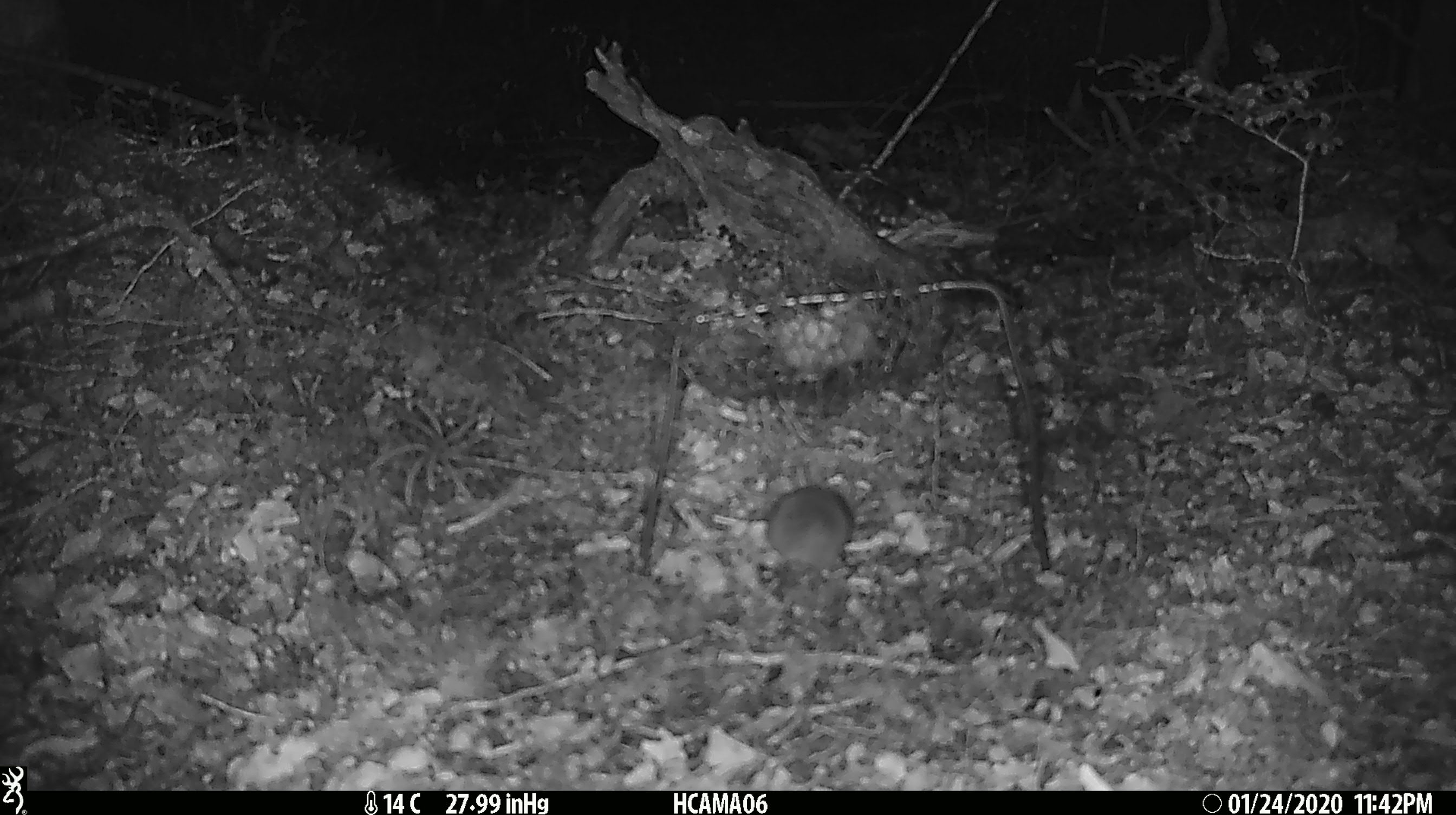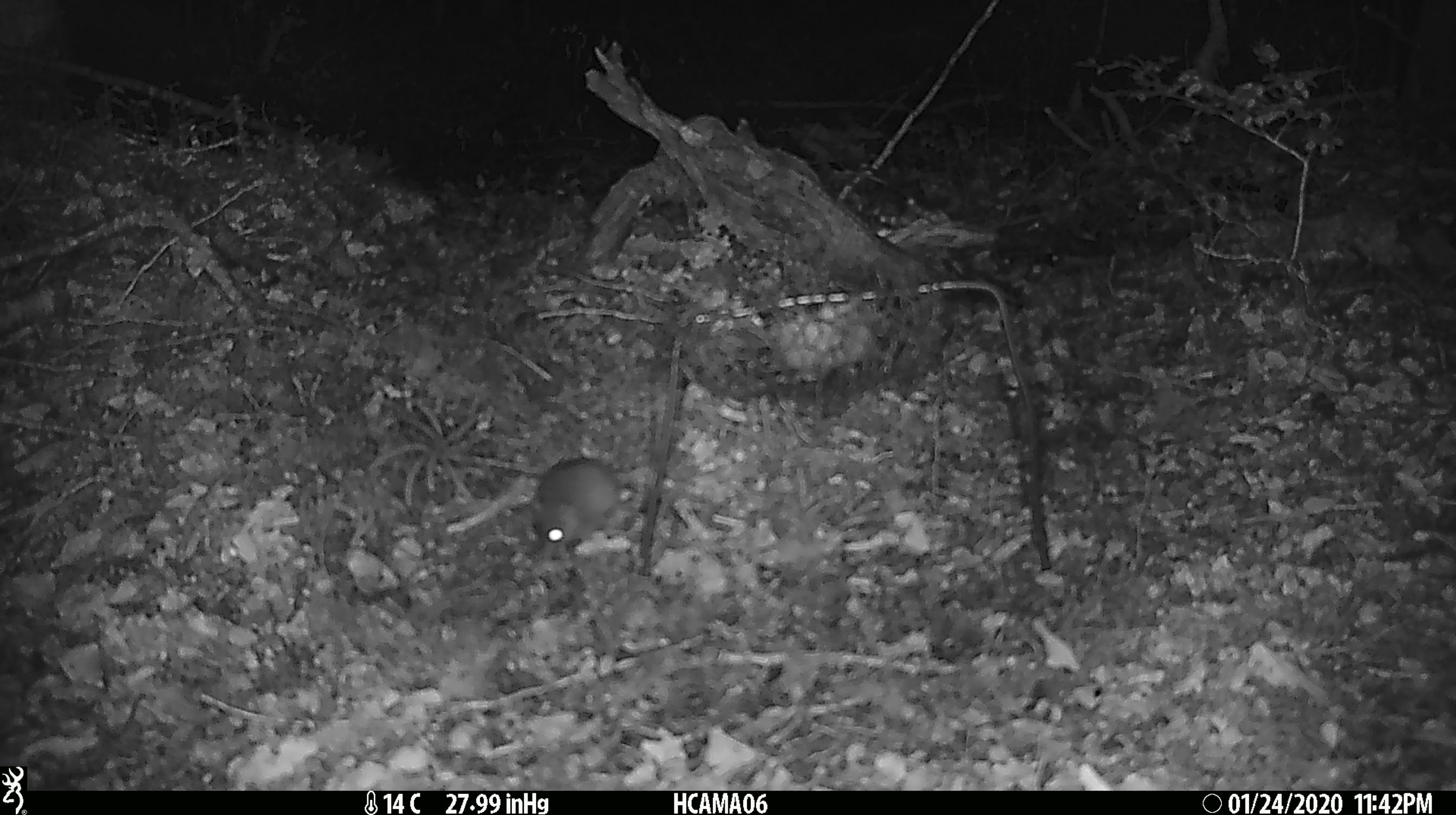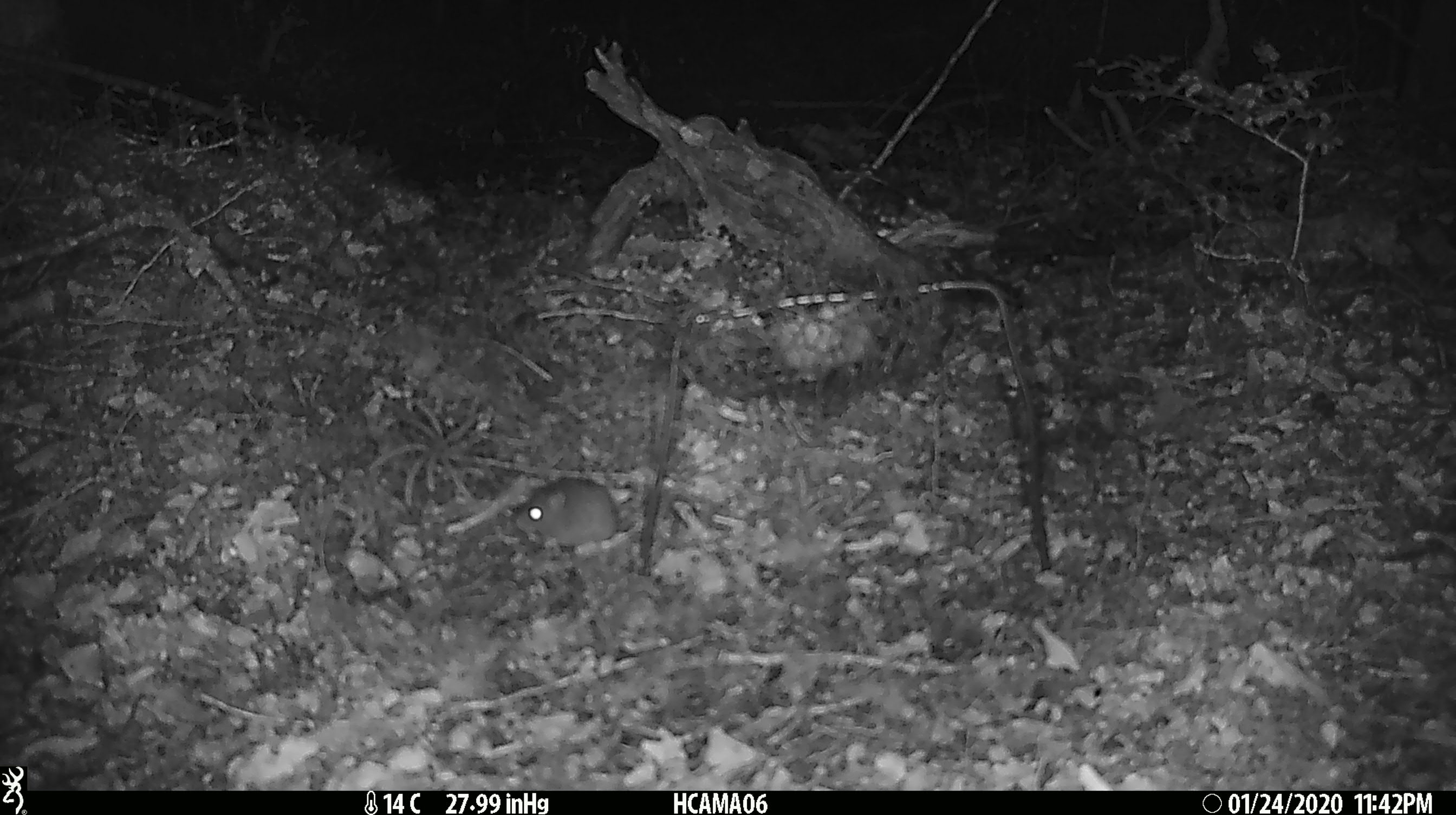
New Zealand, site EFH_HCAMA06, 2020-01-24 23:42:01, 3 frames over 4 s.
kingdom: Animalia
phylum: Chordata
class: Mammalia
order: Rodentia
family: Muridae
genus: Mus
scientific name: Mus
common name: mouse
Mouse (Mus).